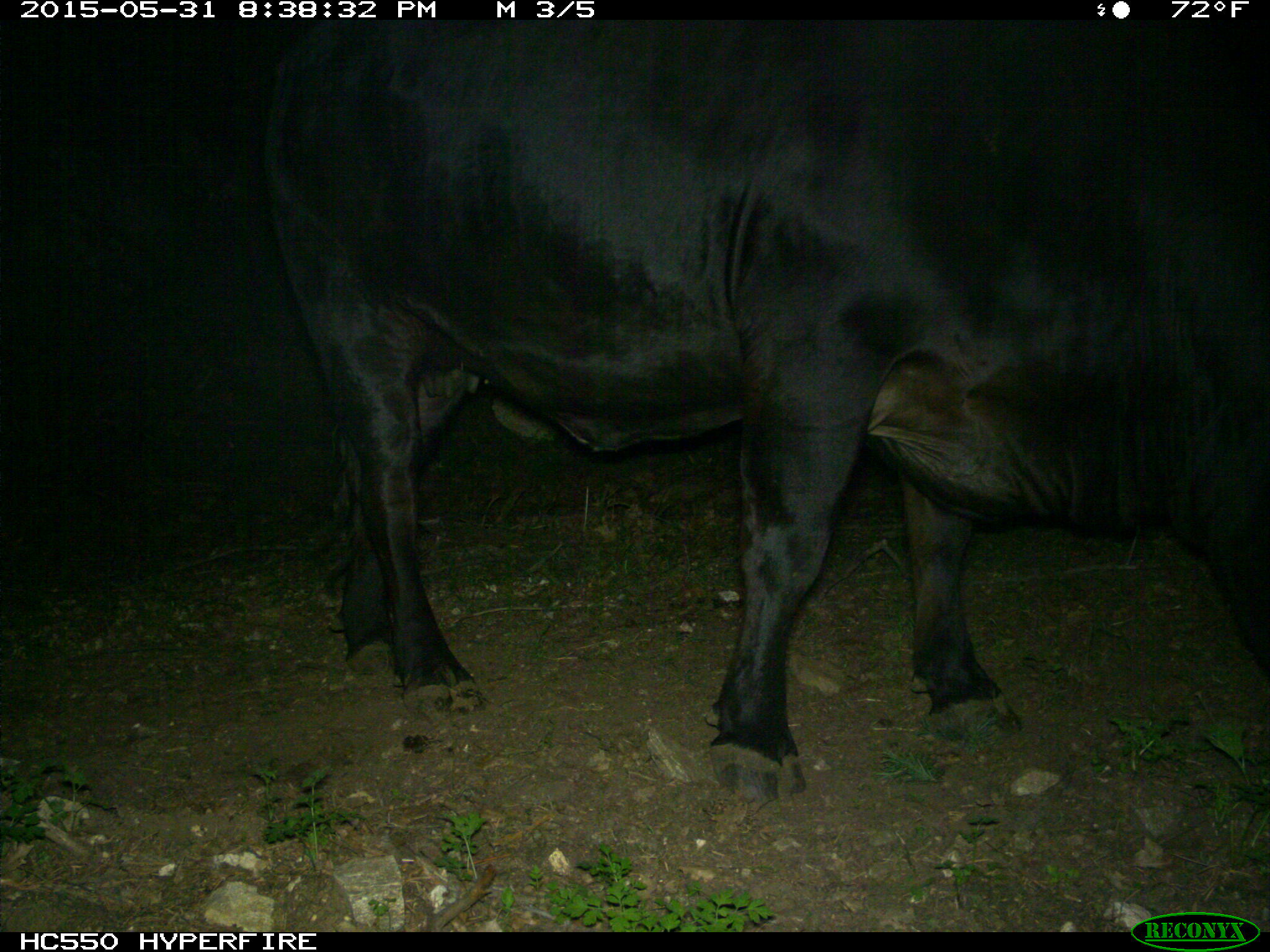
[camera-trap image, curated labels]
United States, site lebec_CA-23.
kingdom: Animalia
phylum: Chordata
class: Mammalia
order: Artiodactyla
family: Bovidae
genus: Bos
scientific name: Bos taurus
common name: domestic cow